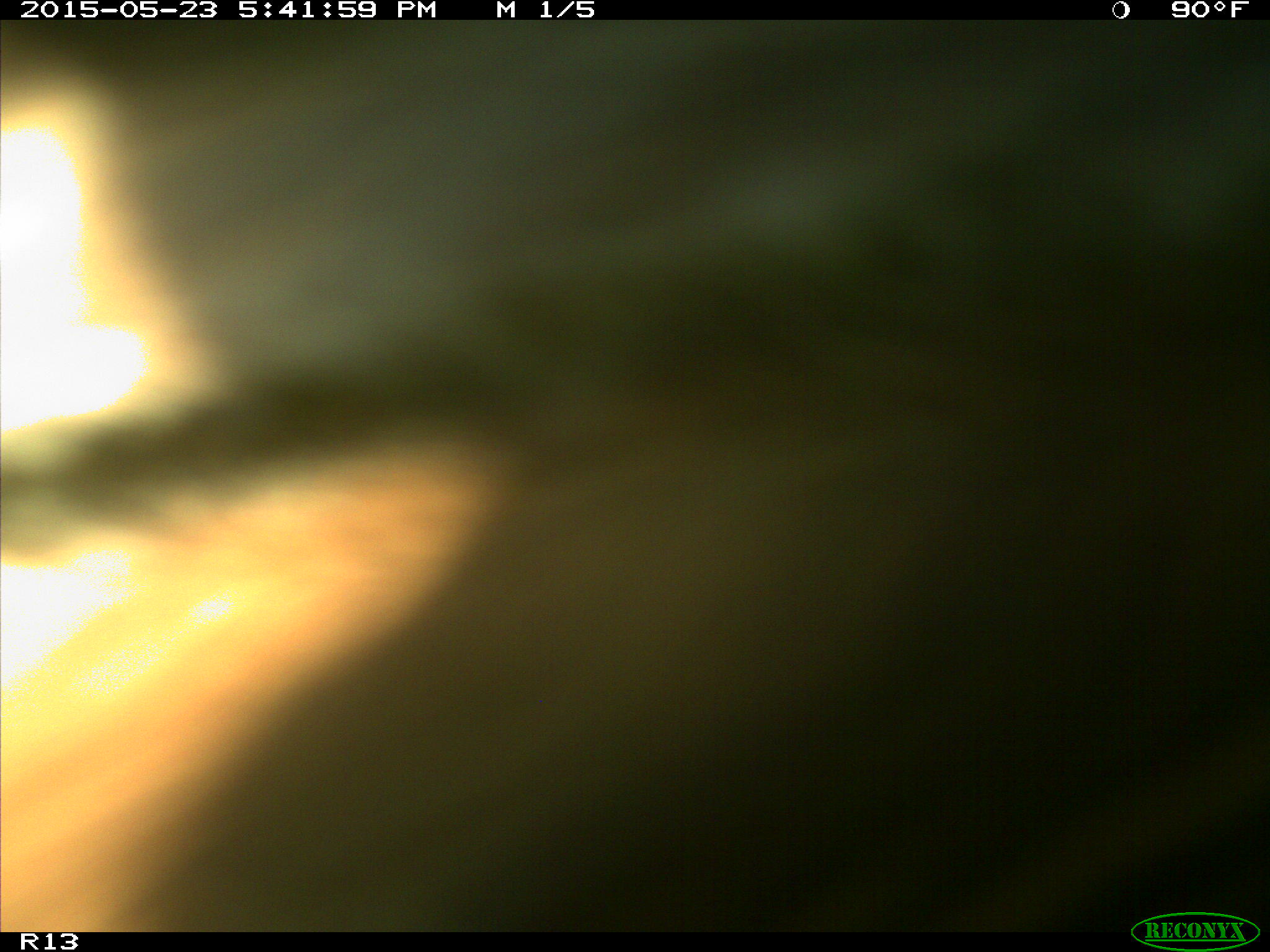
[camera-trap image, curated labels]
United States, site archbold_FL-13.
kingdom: Animalia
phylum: Chordata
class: Mammalia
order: Artiodactyla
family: Bovidae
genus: Bos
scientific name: Bos taurus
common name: domestic cow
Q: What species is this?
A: Bos taurus (domestic cow).